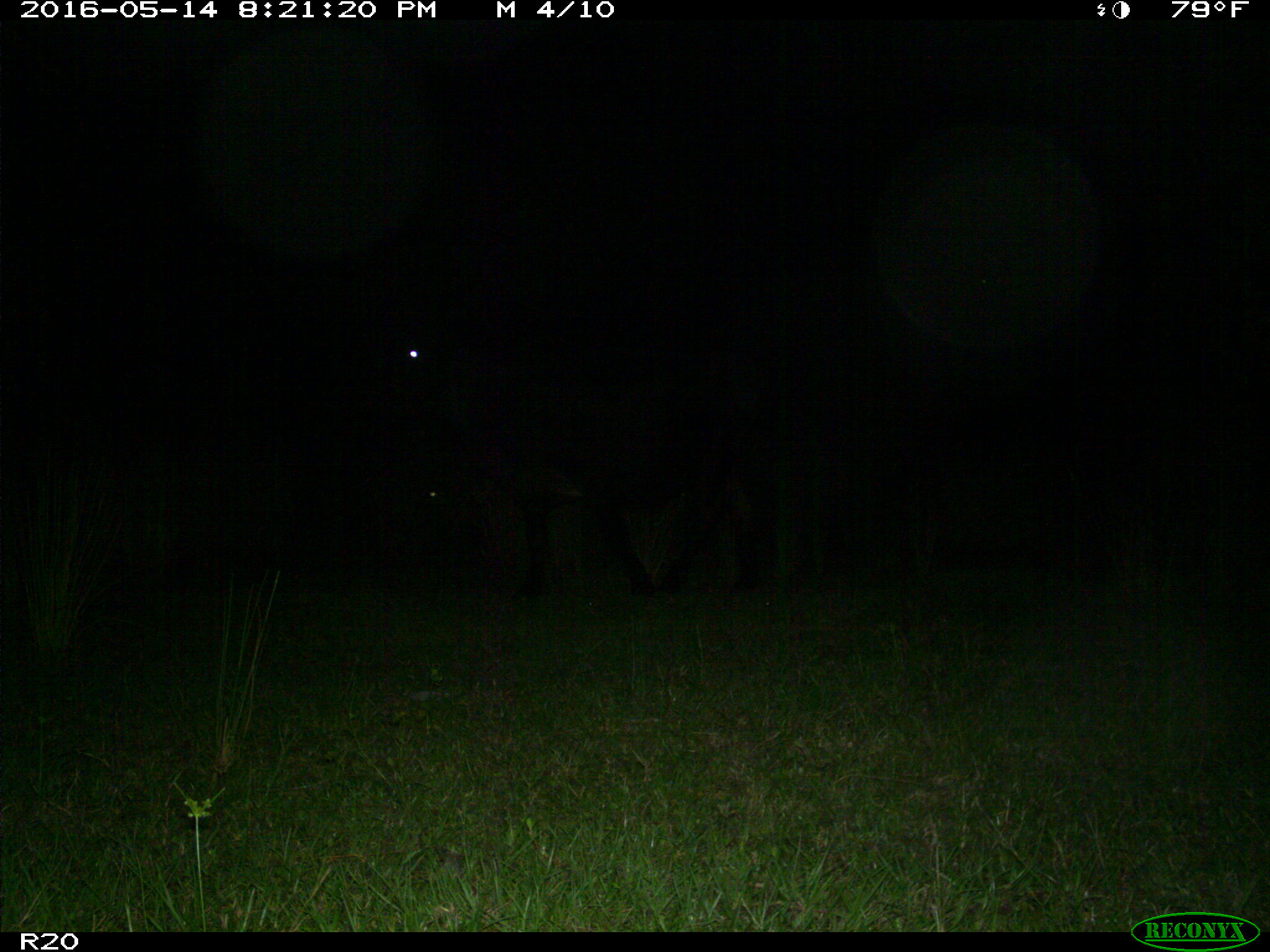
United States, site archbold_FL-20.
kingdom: Animalia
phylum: Chordata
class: Mammalia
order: Artiodactyla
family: Bovidae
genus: Bos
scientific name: Bos taurus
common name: domestic cow